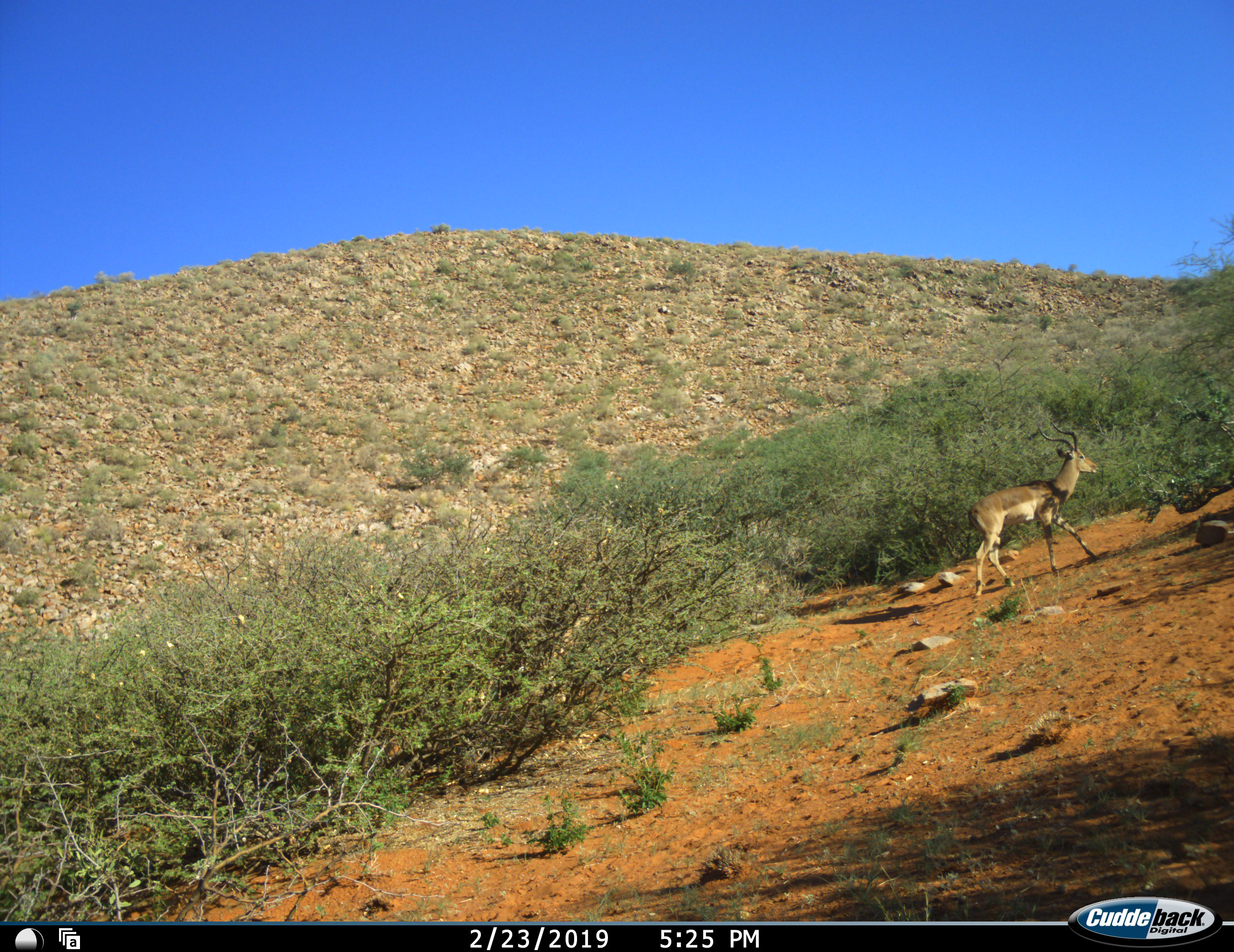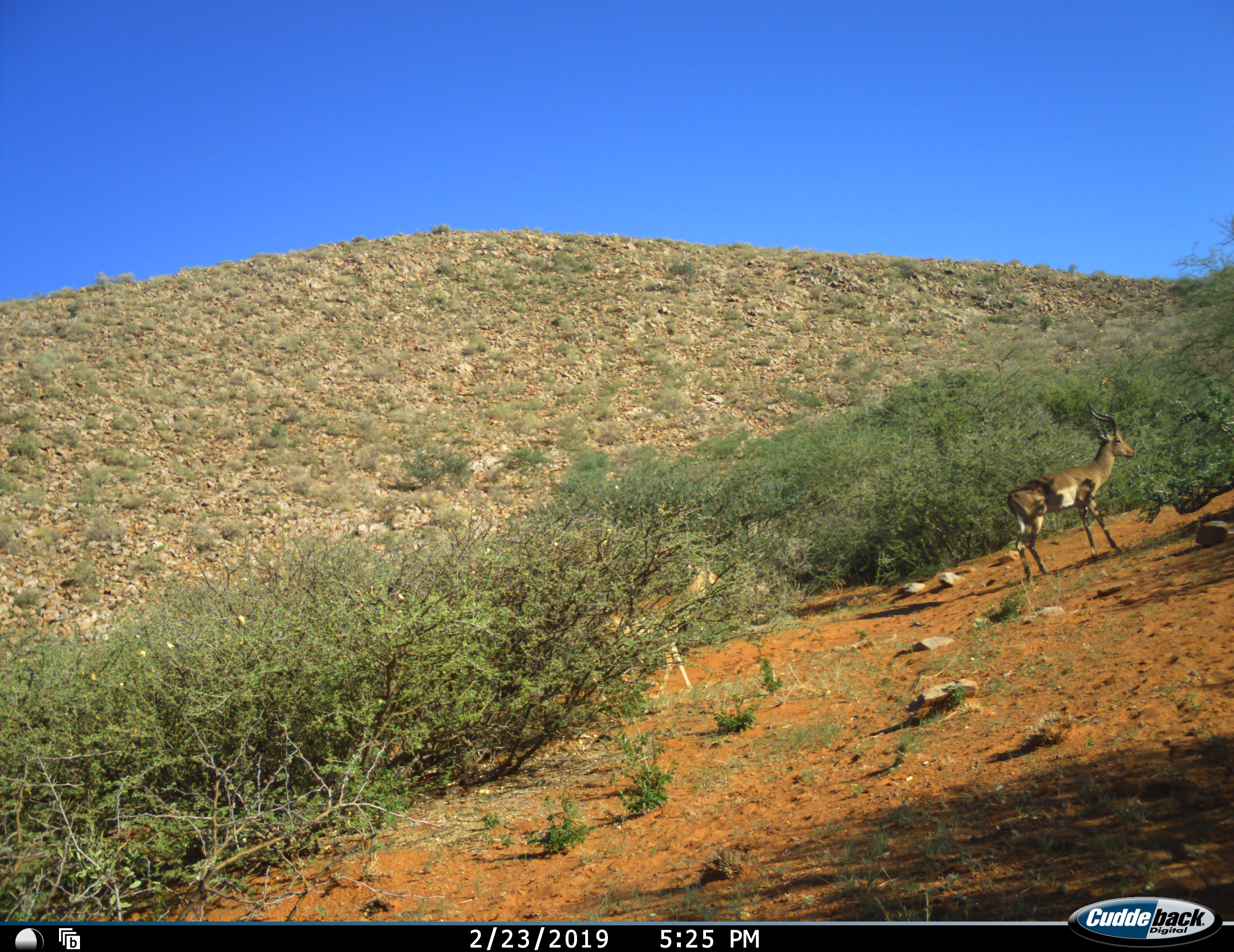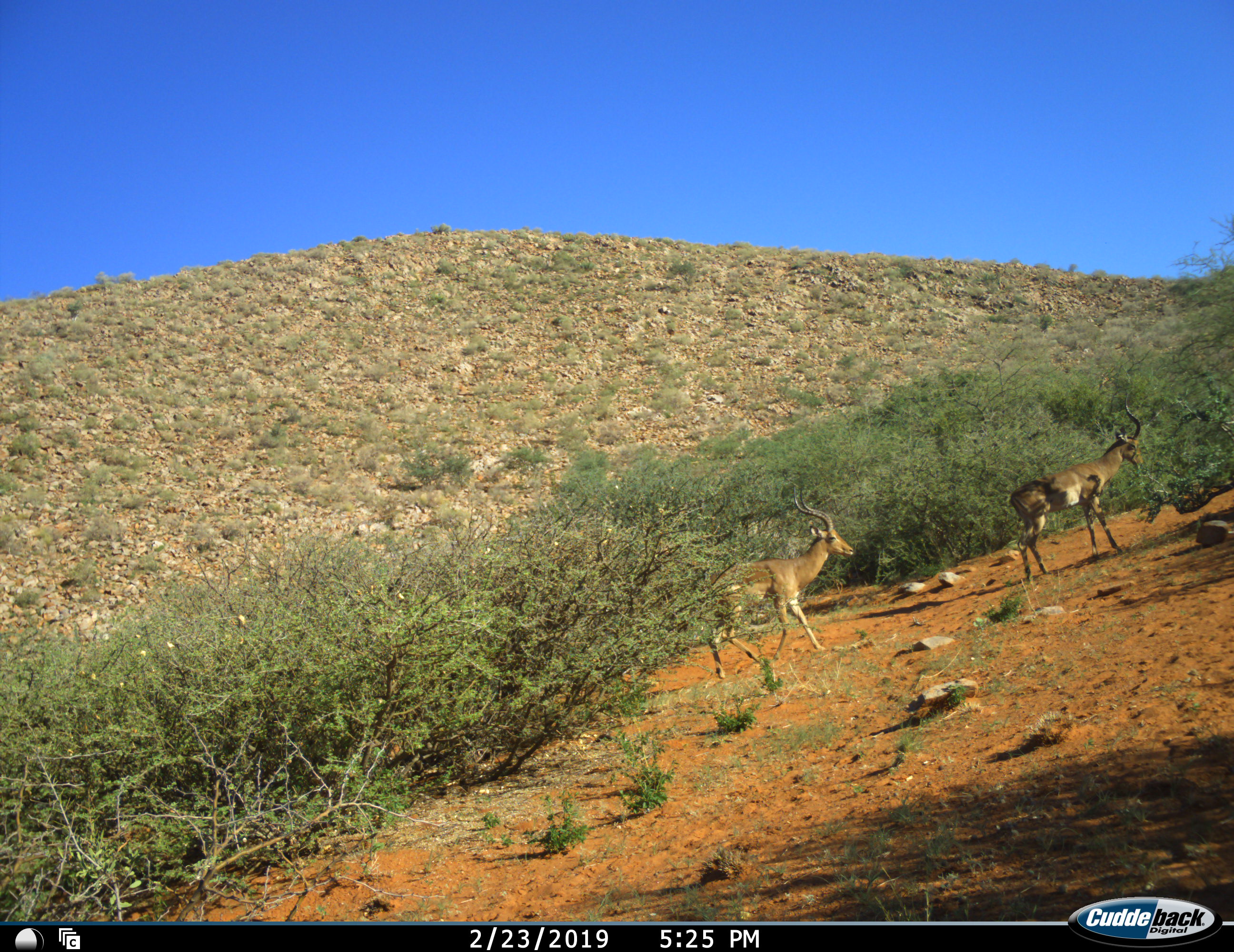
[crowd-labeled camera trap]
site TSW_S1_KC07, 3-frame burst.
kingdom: Animalia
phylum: Chordata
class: Mammalia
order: Artiodactyla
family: Bovidae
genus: Aepyceros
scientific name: Aepyceros melampus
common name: impala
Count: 2.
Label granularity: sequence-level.